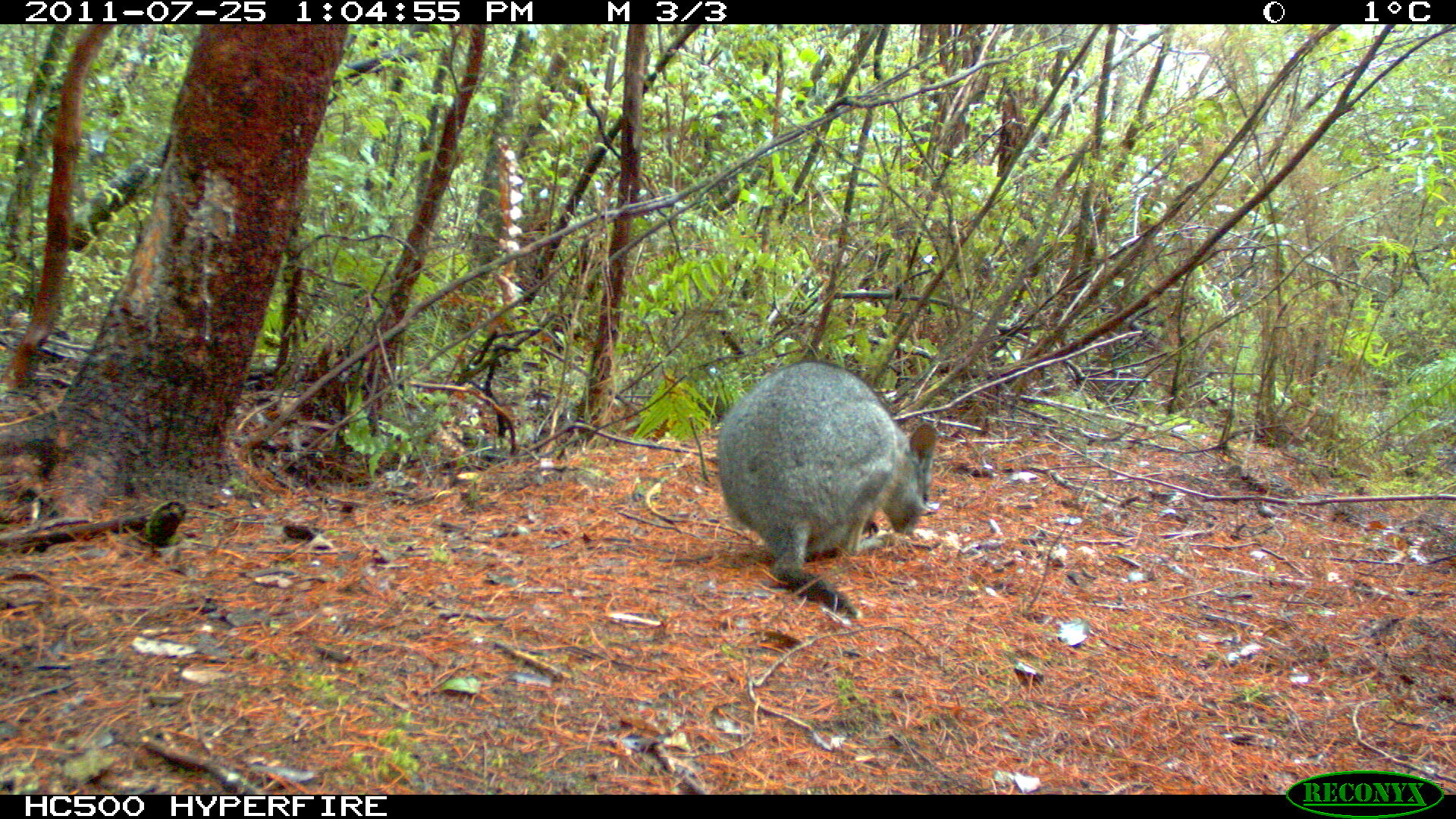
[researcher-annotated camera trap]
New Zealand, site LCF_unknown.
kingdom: Animalia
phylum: Chordata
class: Mammalia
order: Diprotodontia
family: Macropodidae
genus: Notamacropus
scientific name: Notamacropus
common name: wallaby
Wallaby (Notamacropus).